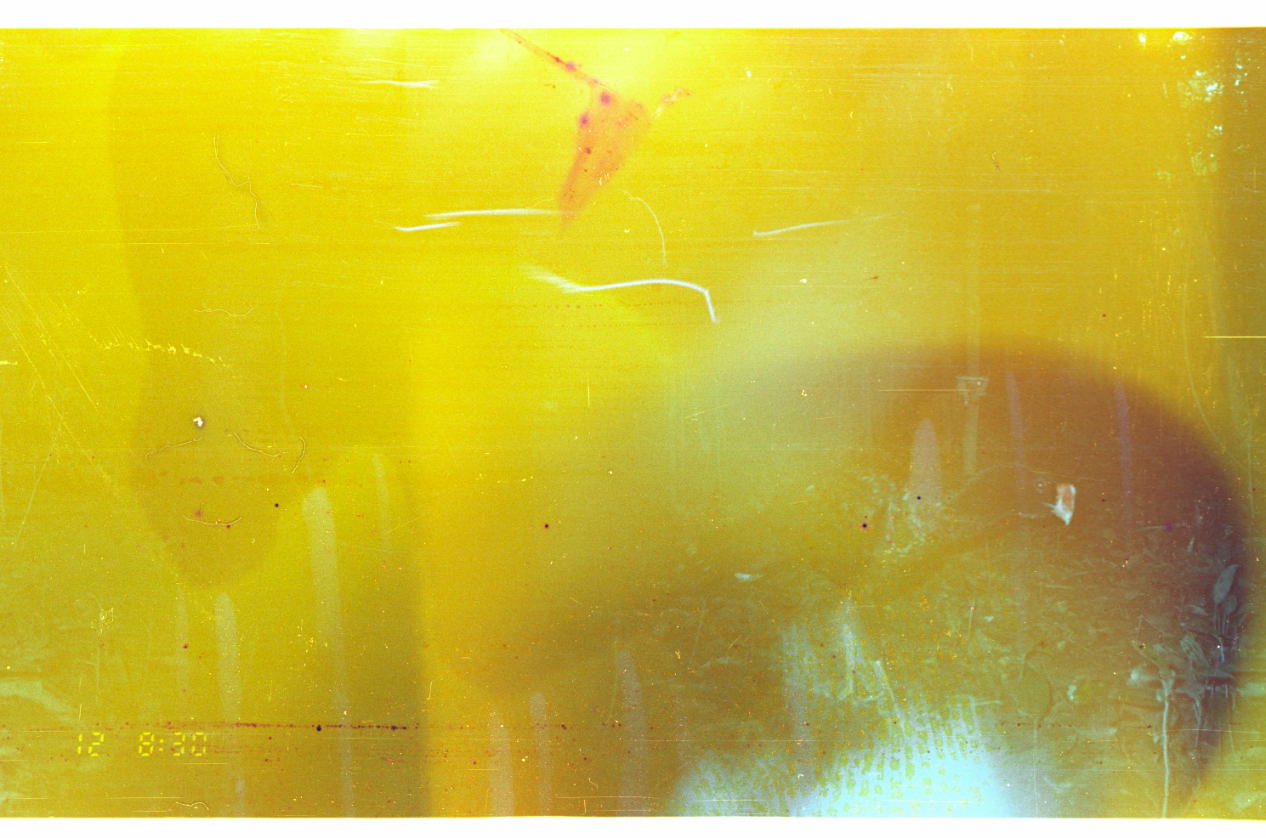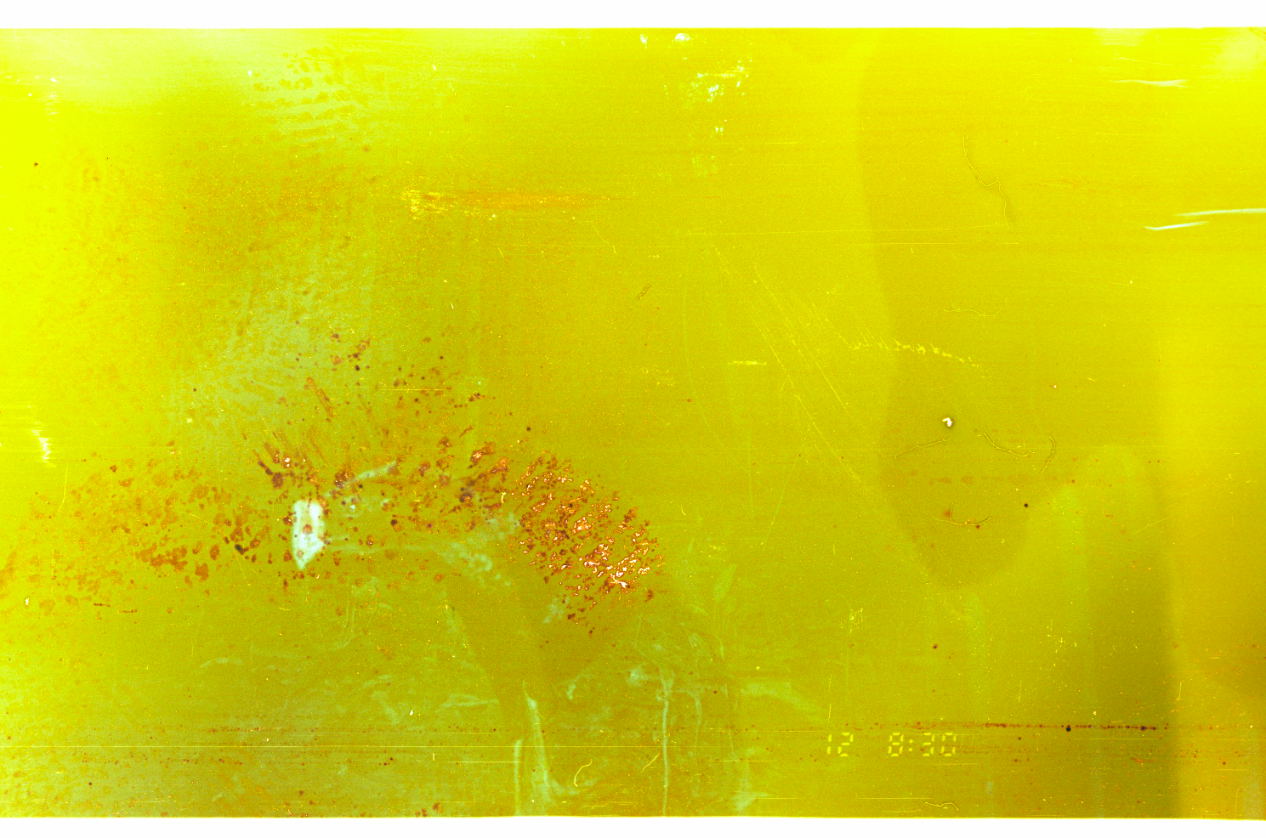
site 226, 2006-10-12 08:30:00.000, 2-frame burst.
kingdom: Animalia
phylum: Chordata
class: Aves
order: Galliformes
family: Cracidae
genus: Mitu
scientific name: Mitu tuberosum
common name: razor-billed curassow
Mitu tuberosum (razor-billed curassow).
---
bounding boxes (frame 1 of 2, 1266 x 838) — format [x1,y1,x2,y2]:
mitu tuberosum: [34,30,1254,818]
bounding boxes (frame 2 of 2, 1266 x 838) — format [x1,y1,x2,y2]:
mitu tuberosum: [282,445,739,813]